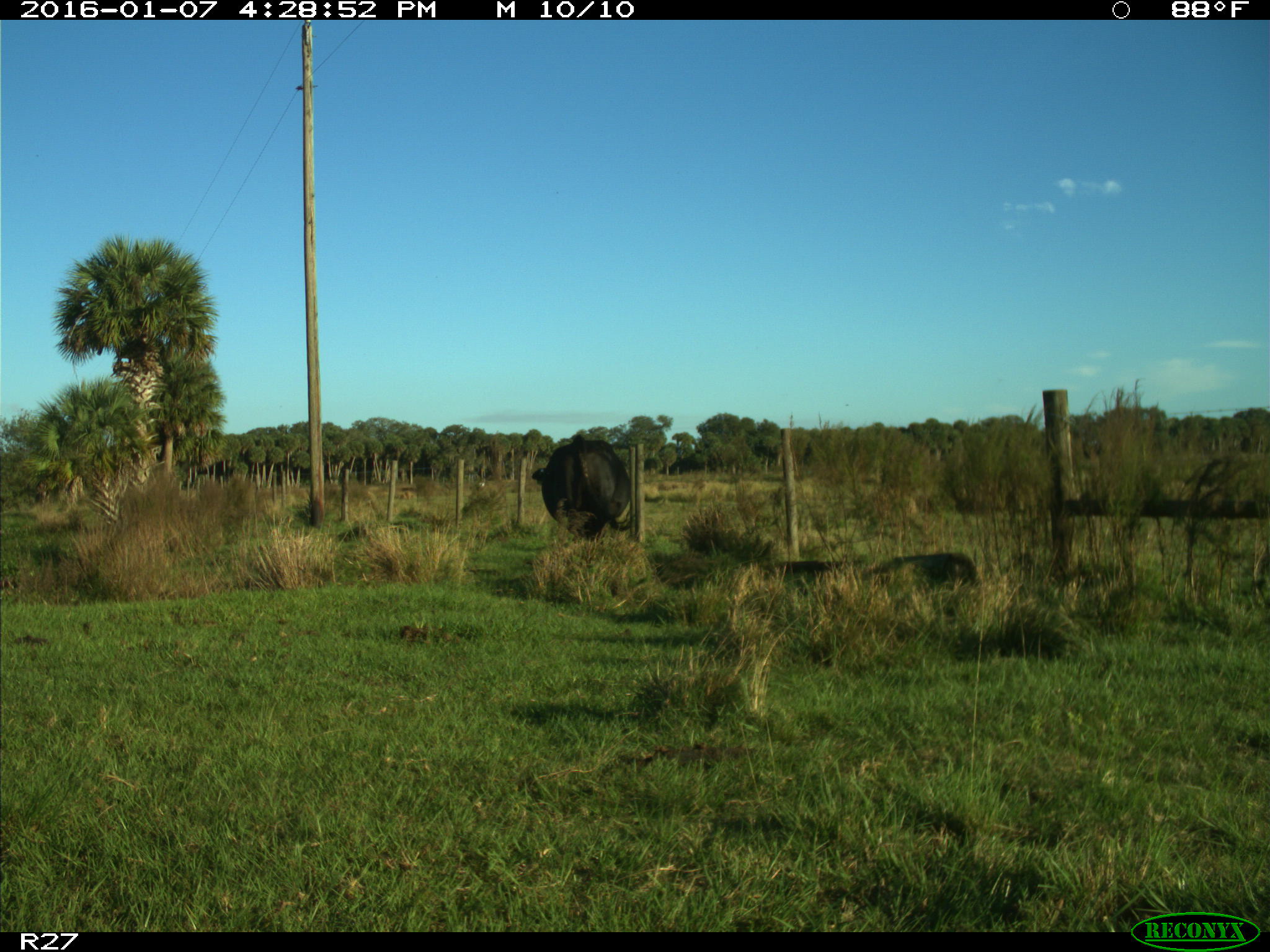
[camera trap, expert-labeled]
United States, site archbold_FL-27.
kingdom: Animalia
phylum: Chordata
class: Mammalia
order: Artiodactyla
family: Bovidae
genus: Bos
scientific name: Bos taurus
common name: domestic cow